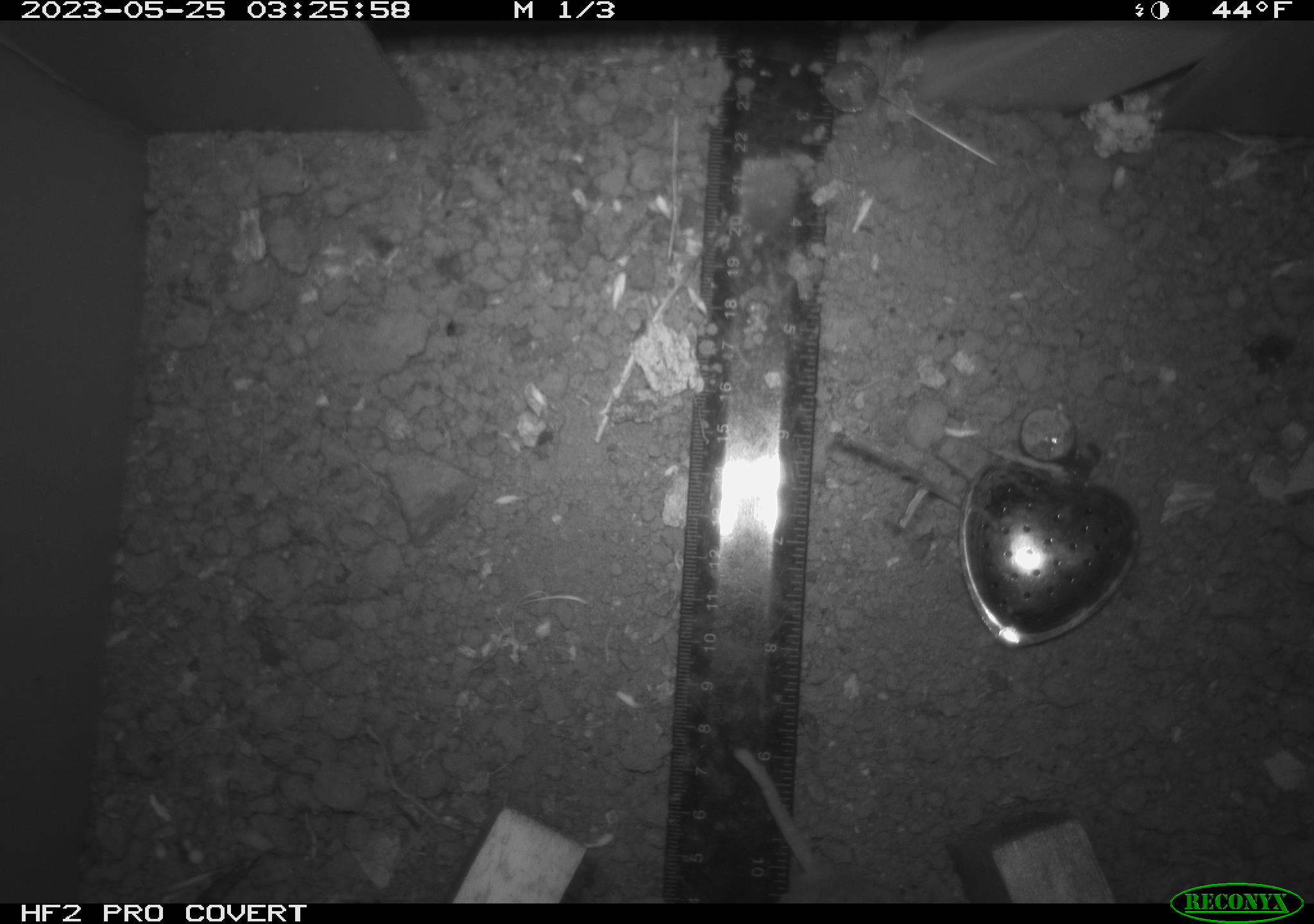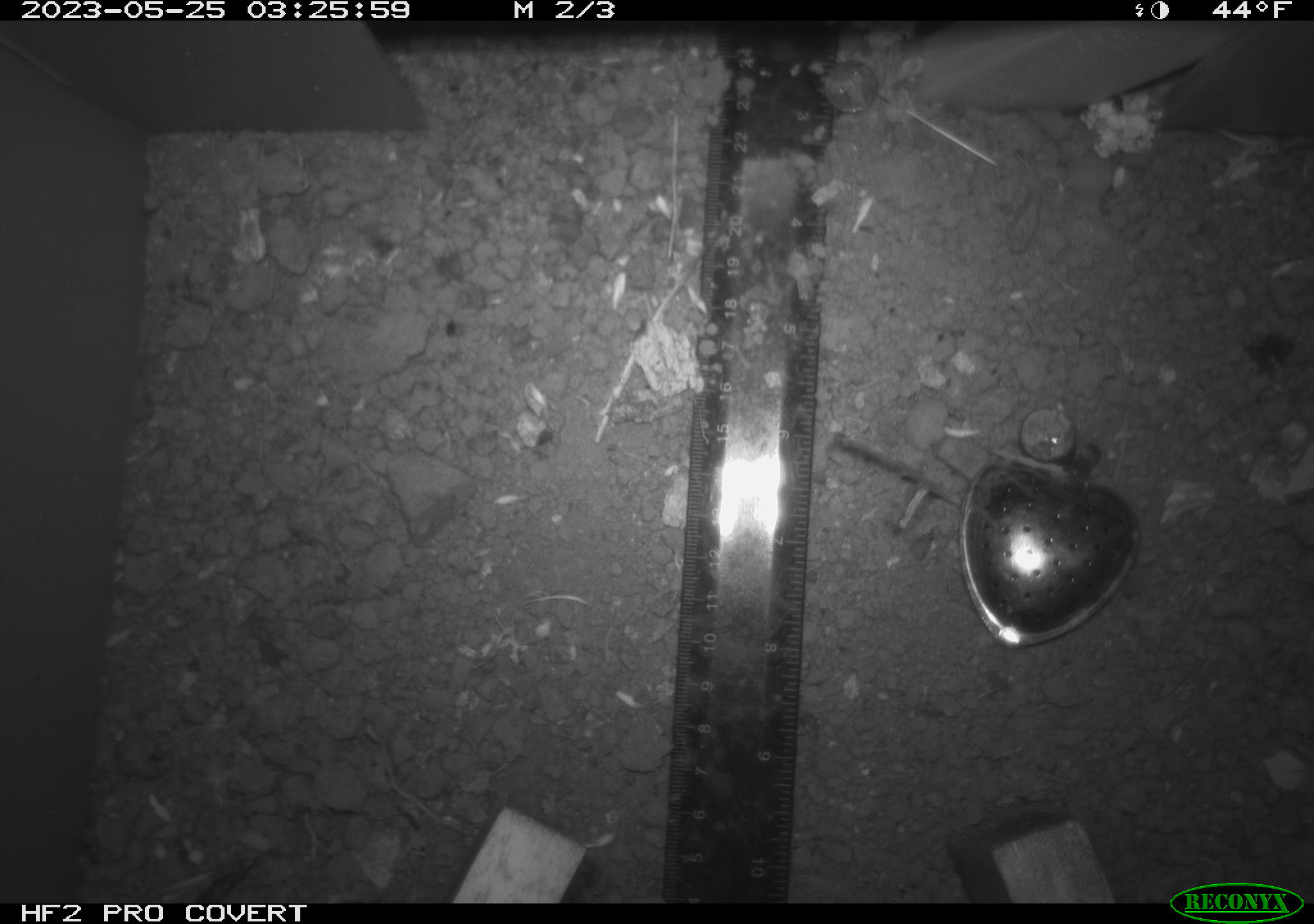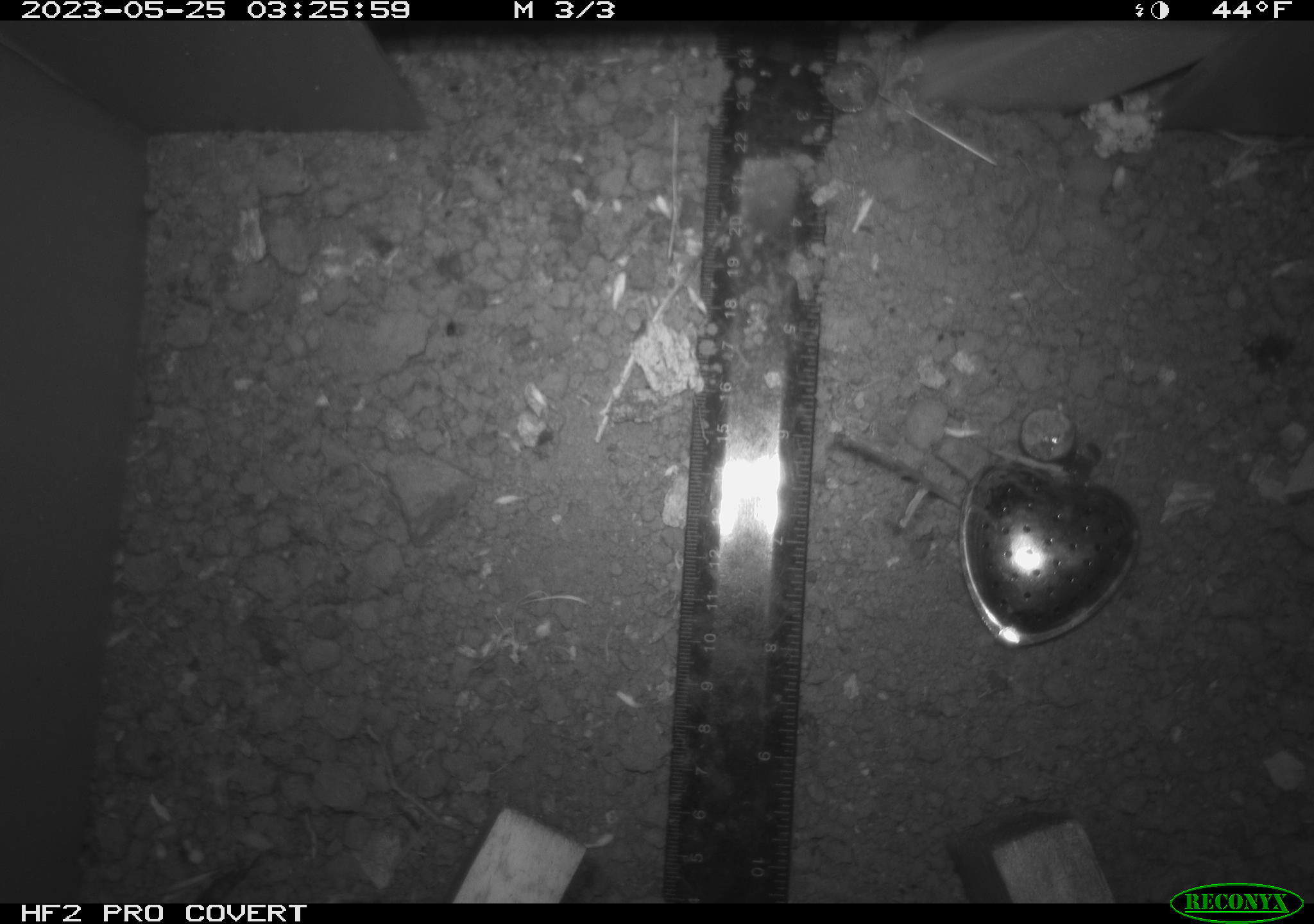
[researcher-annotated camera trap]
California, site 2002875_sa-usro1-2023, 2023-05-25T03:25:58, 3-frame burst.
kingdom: Animalia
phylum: Chordata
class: Mammalia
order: Rodentia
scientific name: Rodentia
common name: mouse species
Mouse species (Rodentia).